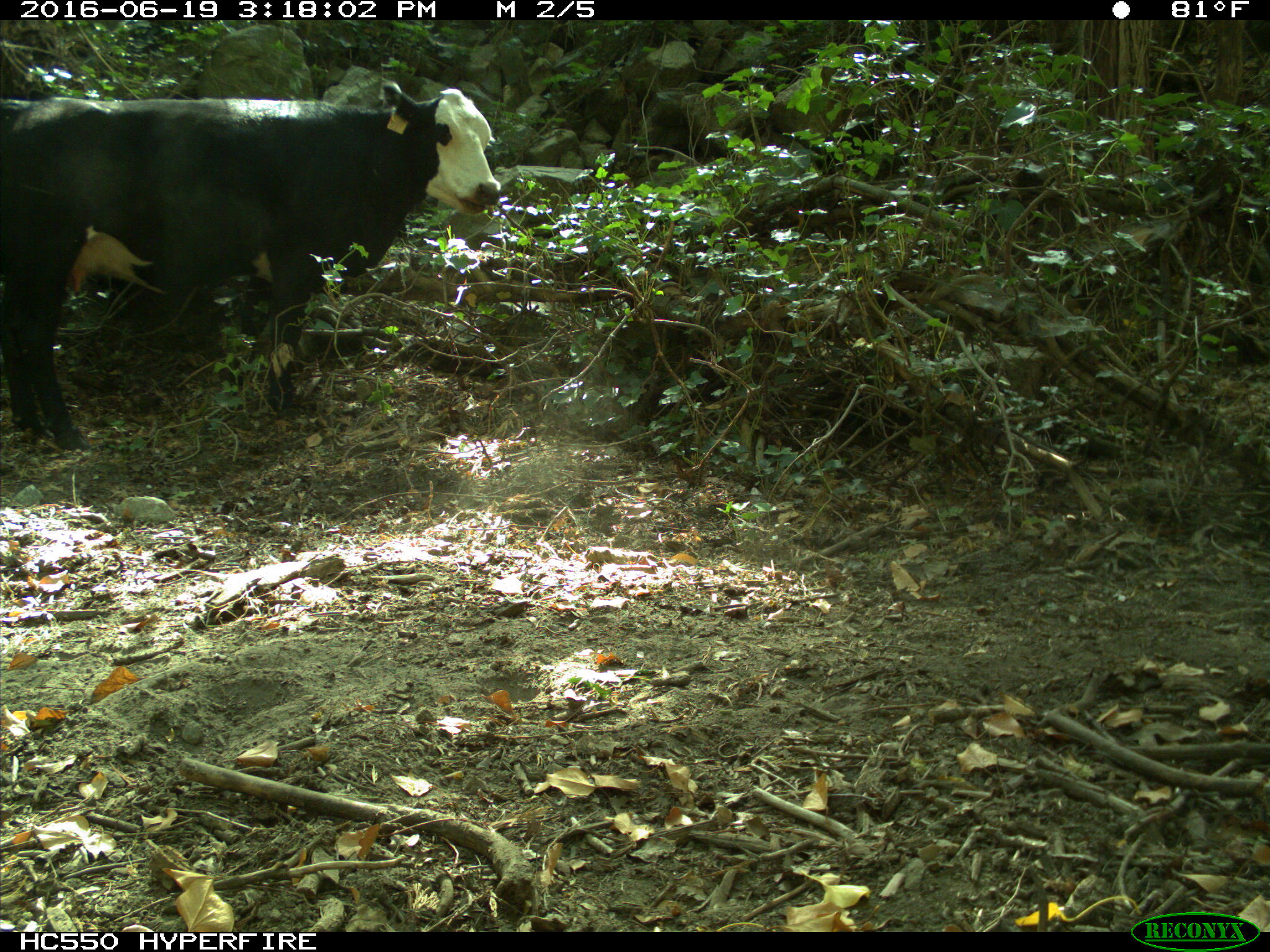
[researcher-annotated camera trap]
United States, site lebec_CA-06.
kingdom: Animalia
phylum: Chordata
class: Mammalia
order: Artiodactyla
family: Bovidae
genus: Bos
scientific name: Bos taurus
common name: domestic cow